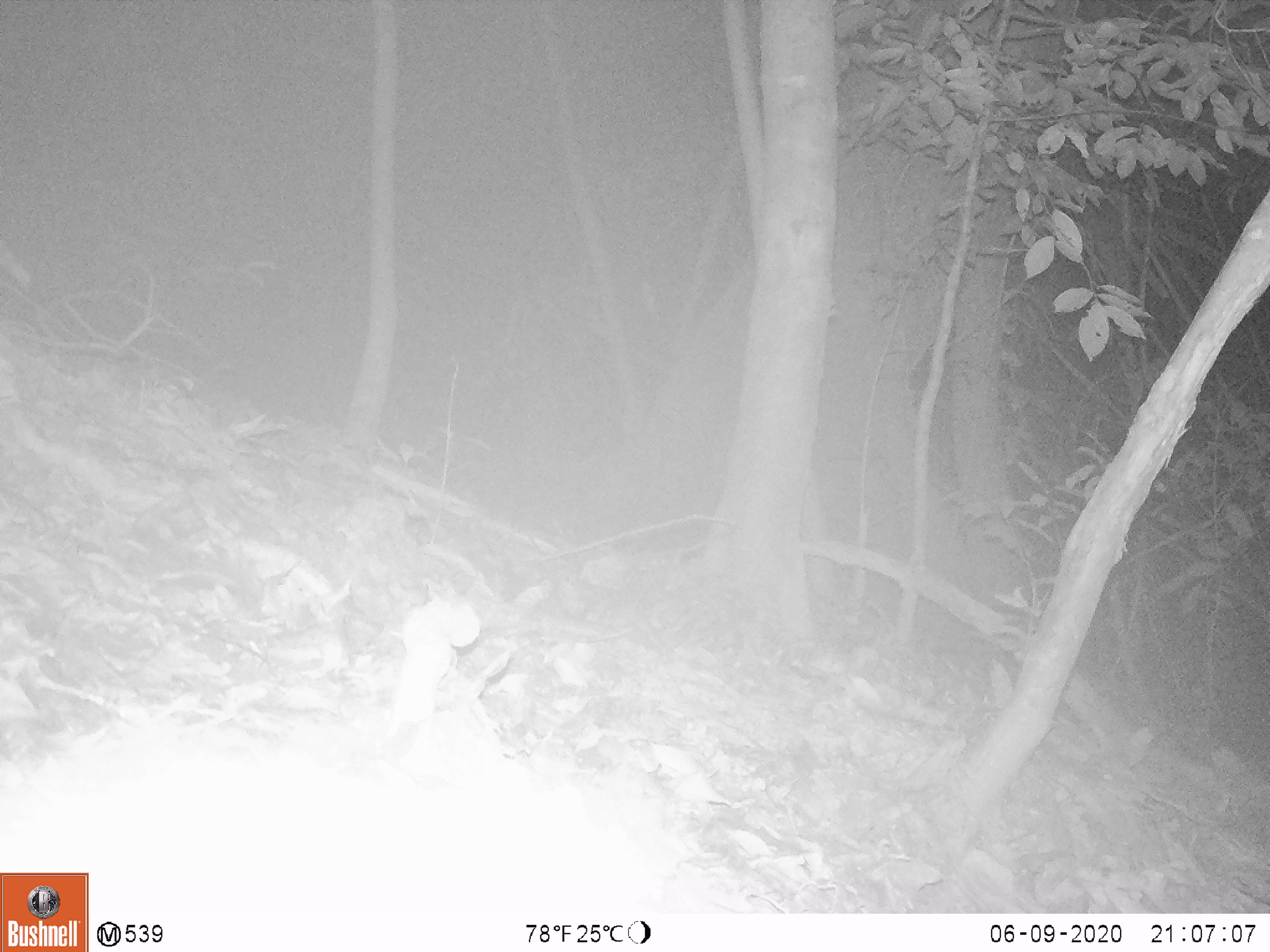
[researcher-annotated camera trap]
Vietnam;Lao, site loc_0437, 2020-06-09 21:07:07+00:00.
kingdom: Animalia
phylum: Chordata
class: Mammalia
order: Rodentia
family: Muridae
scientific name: Muridae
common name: old-world mice and rats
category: unidentified murid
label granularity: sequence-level